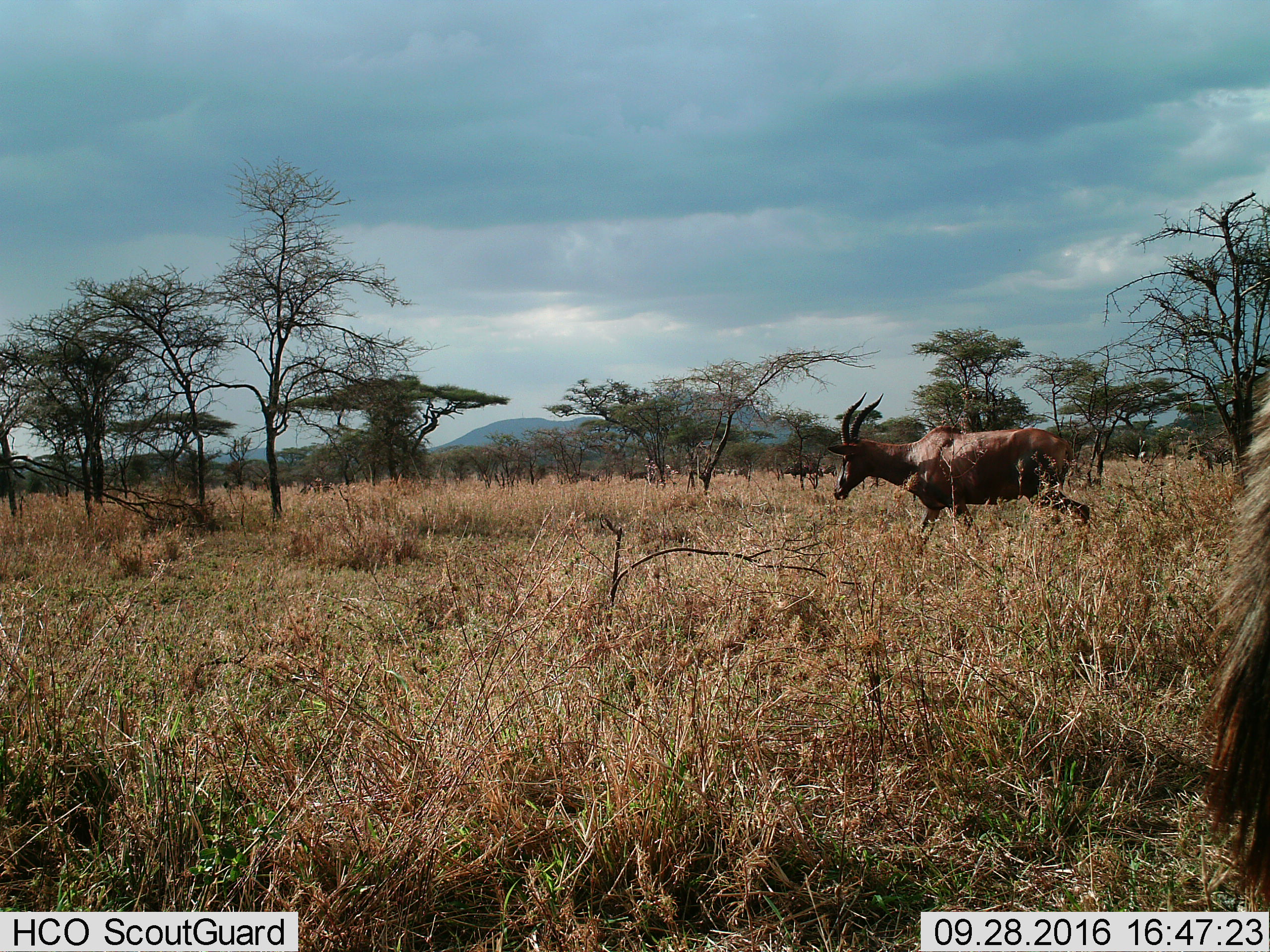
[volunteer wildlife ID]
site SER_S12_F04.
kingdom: Animalia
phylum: Chordata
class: Mammalia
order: Artiodactyla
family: Bovidae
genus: Damaliscus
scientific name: Damaliscus lunatus jimela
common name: topi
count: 2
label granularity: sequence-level